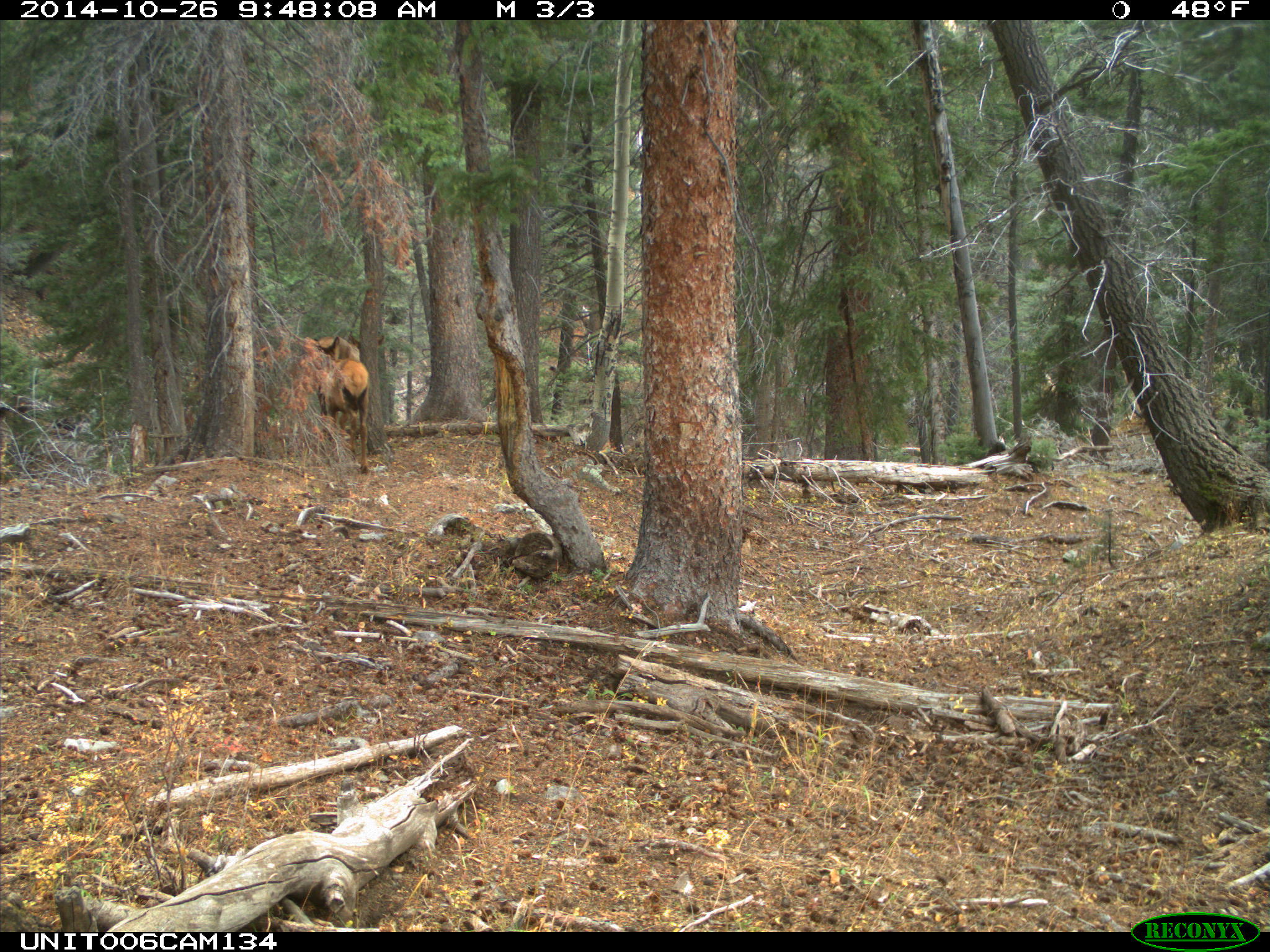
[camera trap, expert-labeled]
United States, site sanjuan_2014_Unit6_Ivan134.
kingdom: Animalia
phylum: Chordata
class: Mammalia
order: Artiodactyla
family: Cervidae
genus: Cervus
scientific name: Cervus elaphus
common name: red deer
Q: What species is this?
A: Cervus elaphus (red deer).